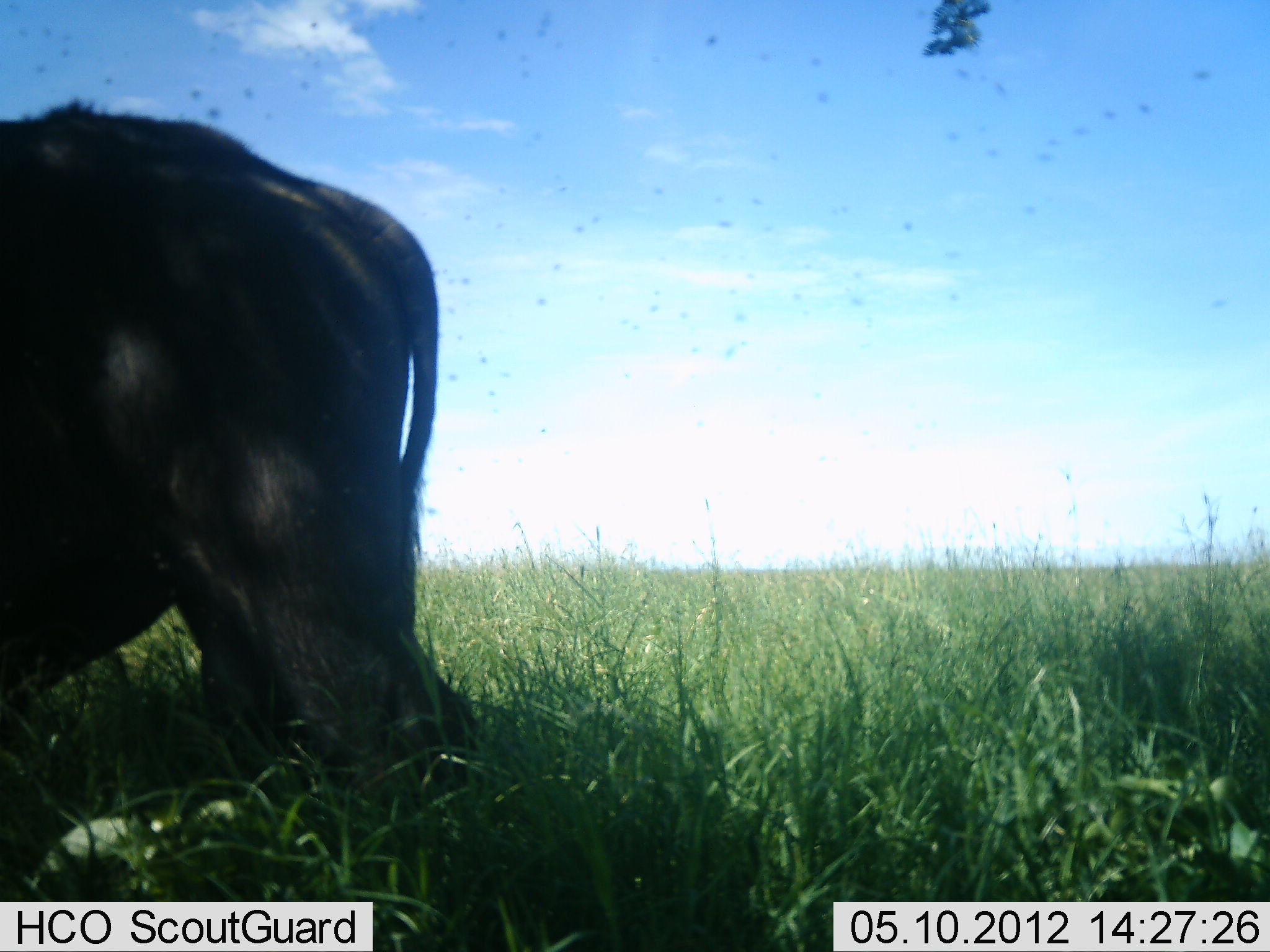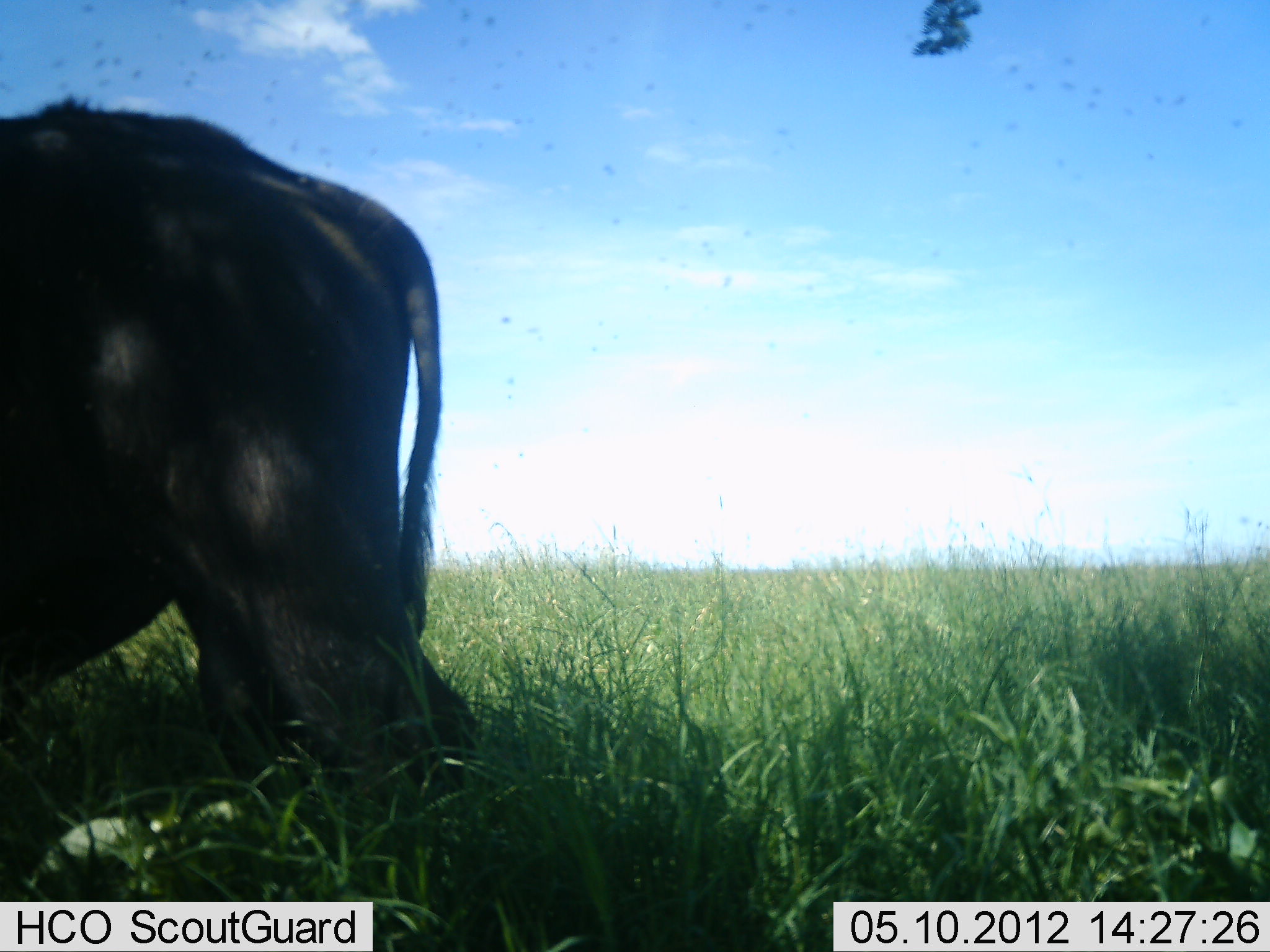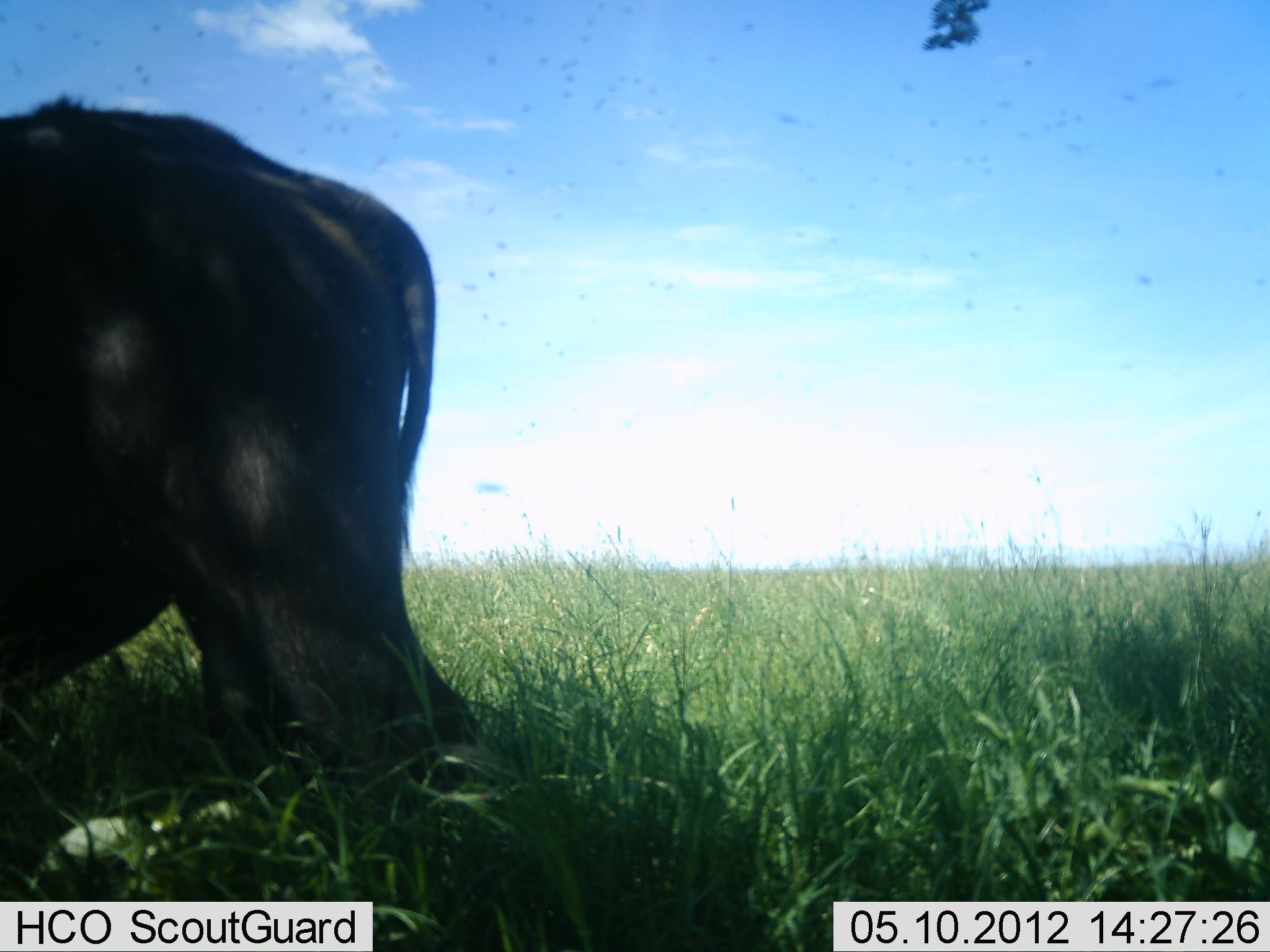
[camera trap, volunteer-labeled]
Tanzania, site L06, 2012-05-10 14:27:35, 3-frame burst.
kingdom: Animalia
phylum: Chordata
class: Mammalia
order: Artiodactyla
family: Bovidae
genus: Syncerus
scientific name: Syncerus caffer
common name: cape buffalo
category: buffalo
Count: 1.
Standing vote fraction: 100%.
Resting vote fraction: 0%.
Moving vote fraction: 0%.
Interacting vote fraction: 0%.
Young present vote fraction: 0%.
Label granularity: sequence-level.